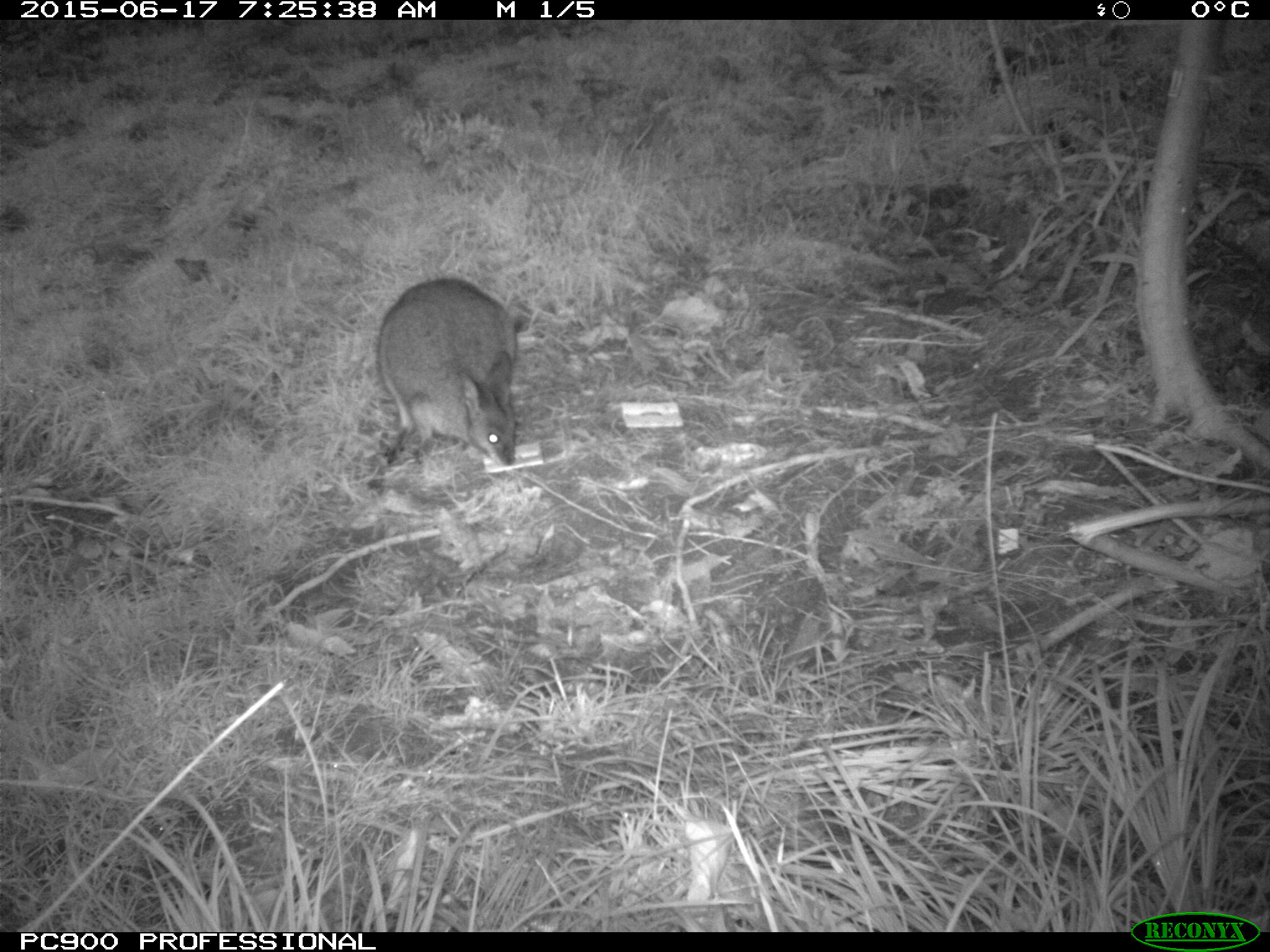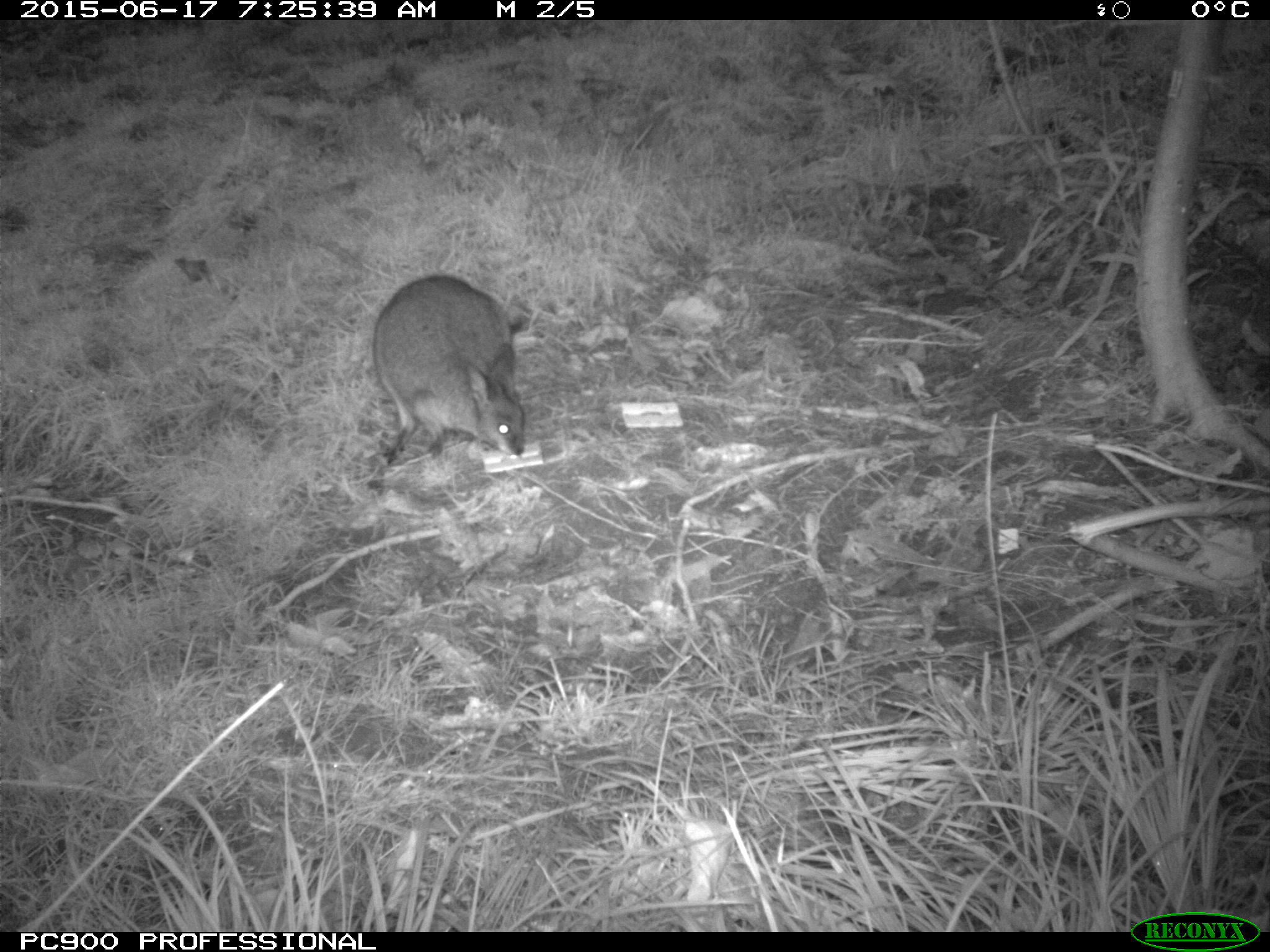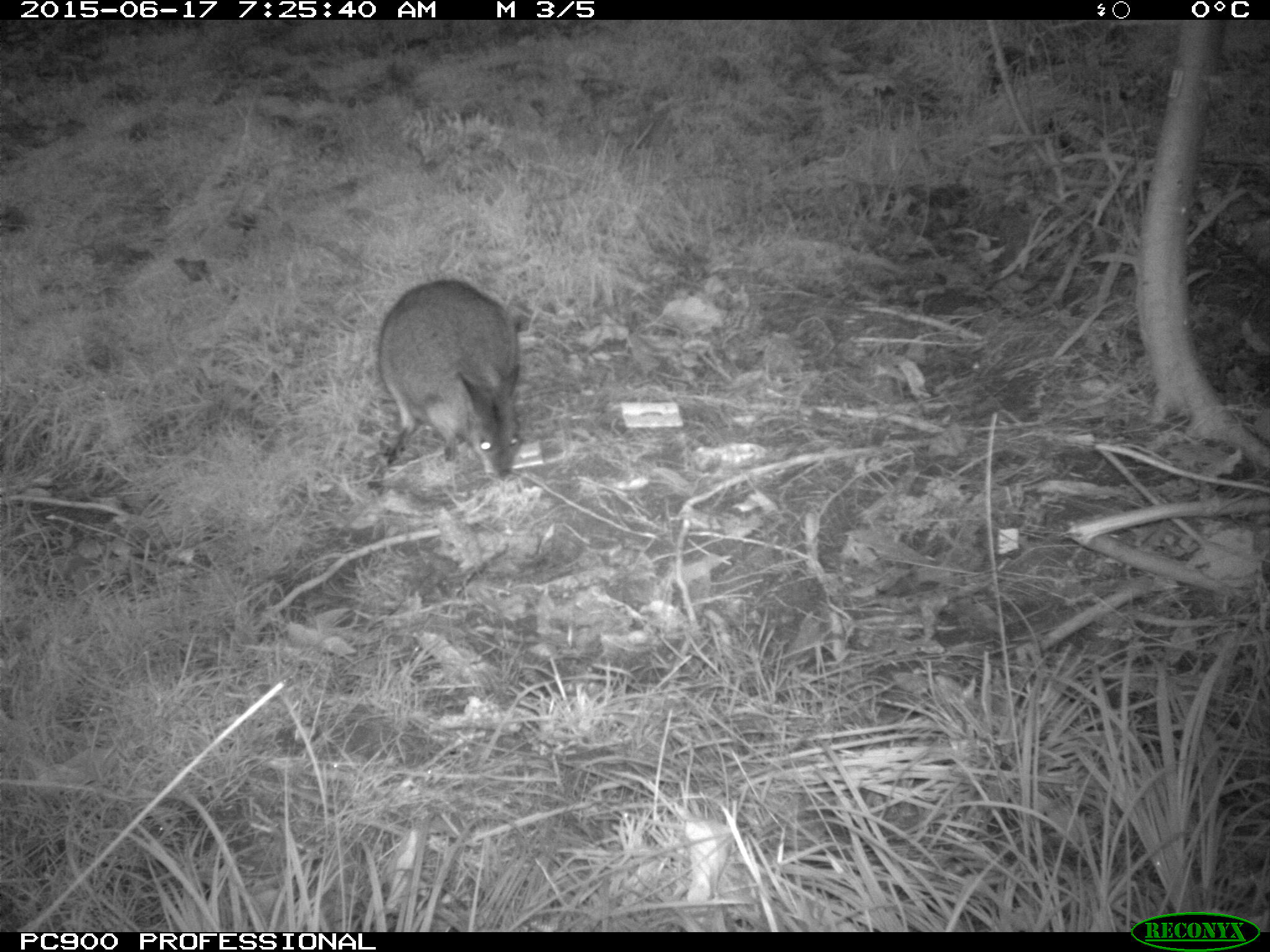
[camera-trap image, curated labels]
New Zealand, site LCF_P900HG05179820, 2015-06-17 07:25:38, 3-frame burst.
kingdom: Animalia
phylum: Chordata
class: Mammalia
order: Diprotodontia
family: Macropodidae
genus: Notamacropus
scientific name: Notamacropus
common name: wallaby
Wallaby (Notamacropus).